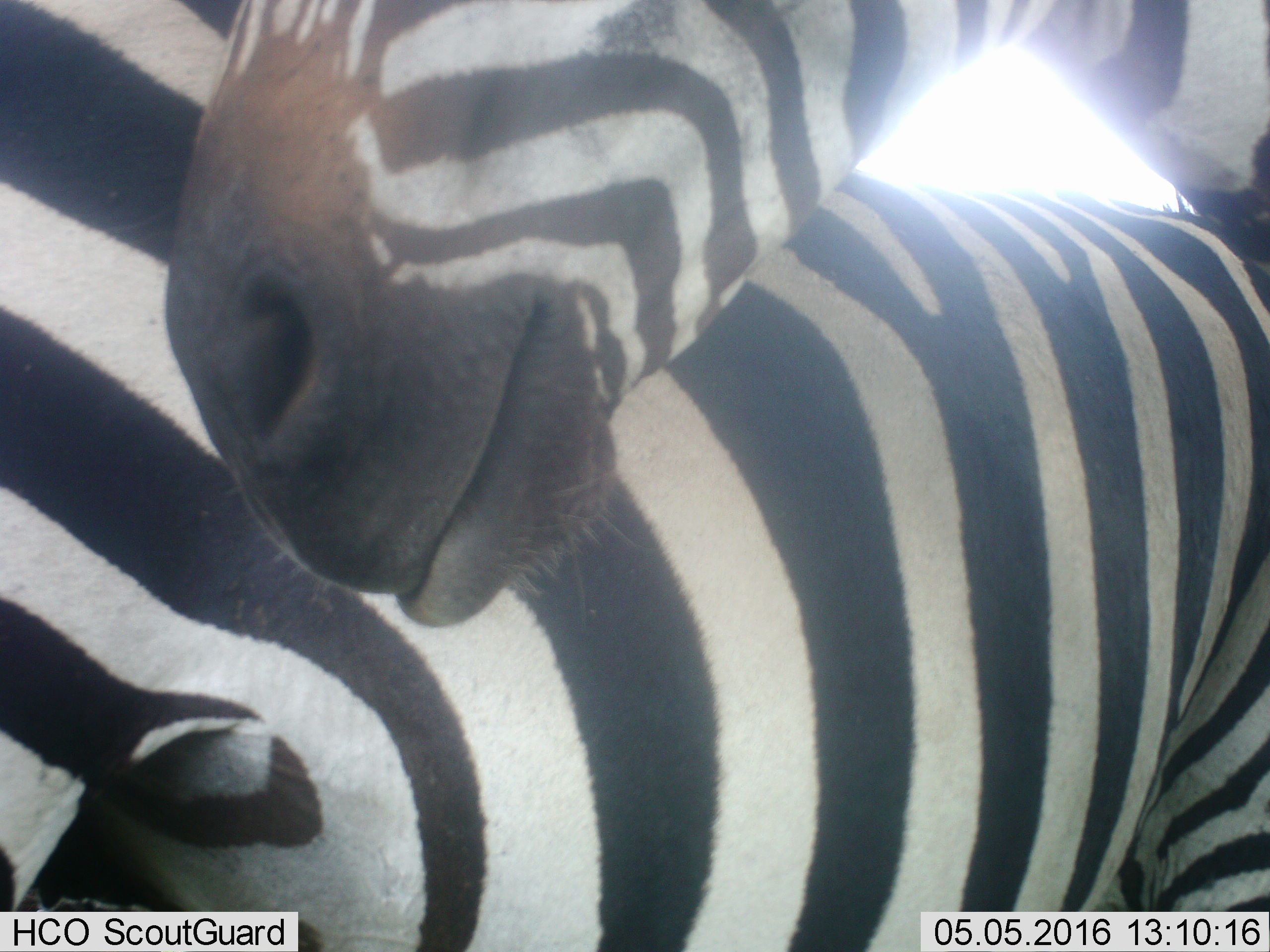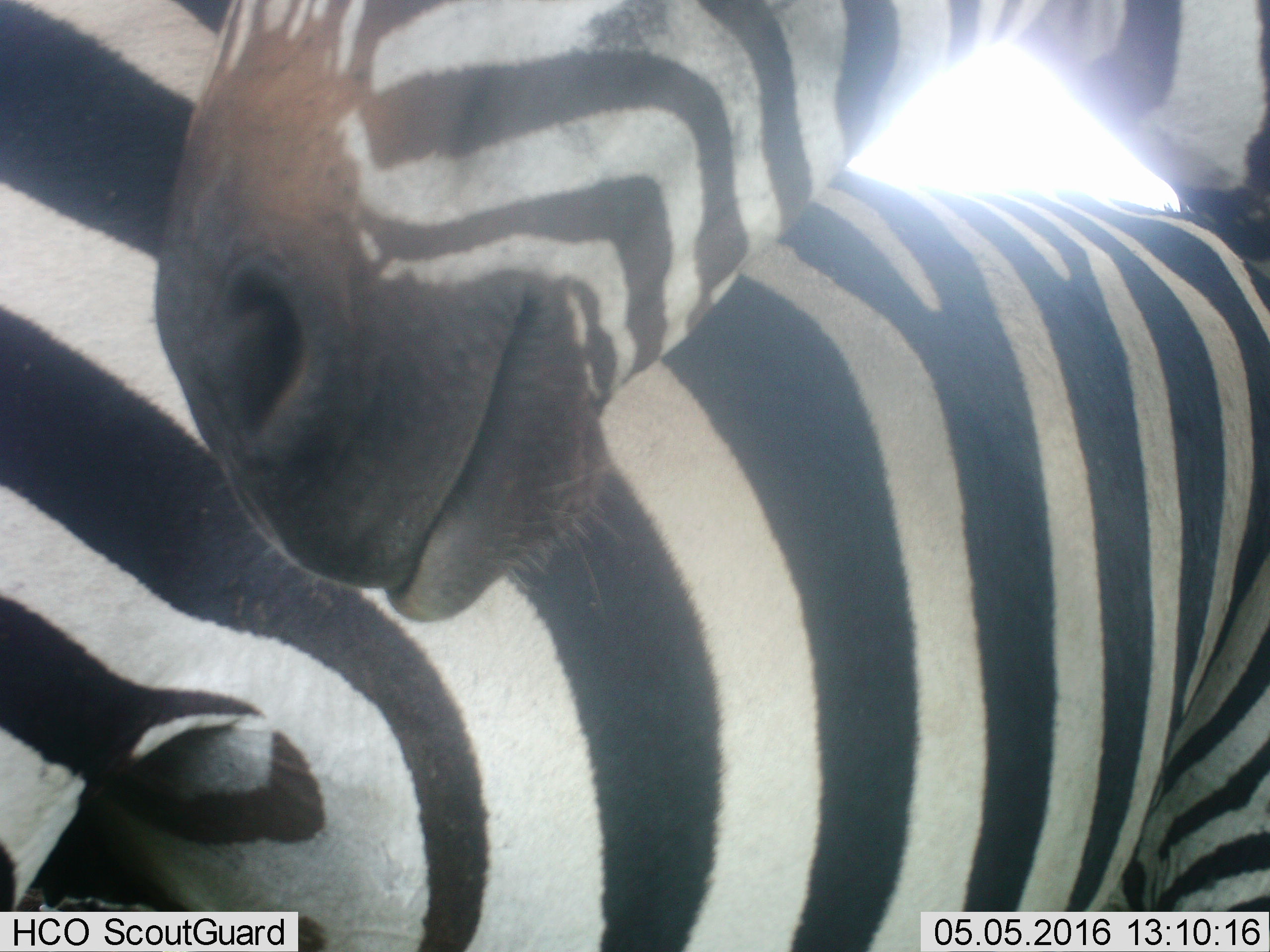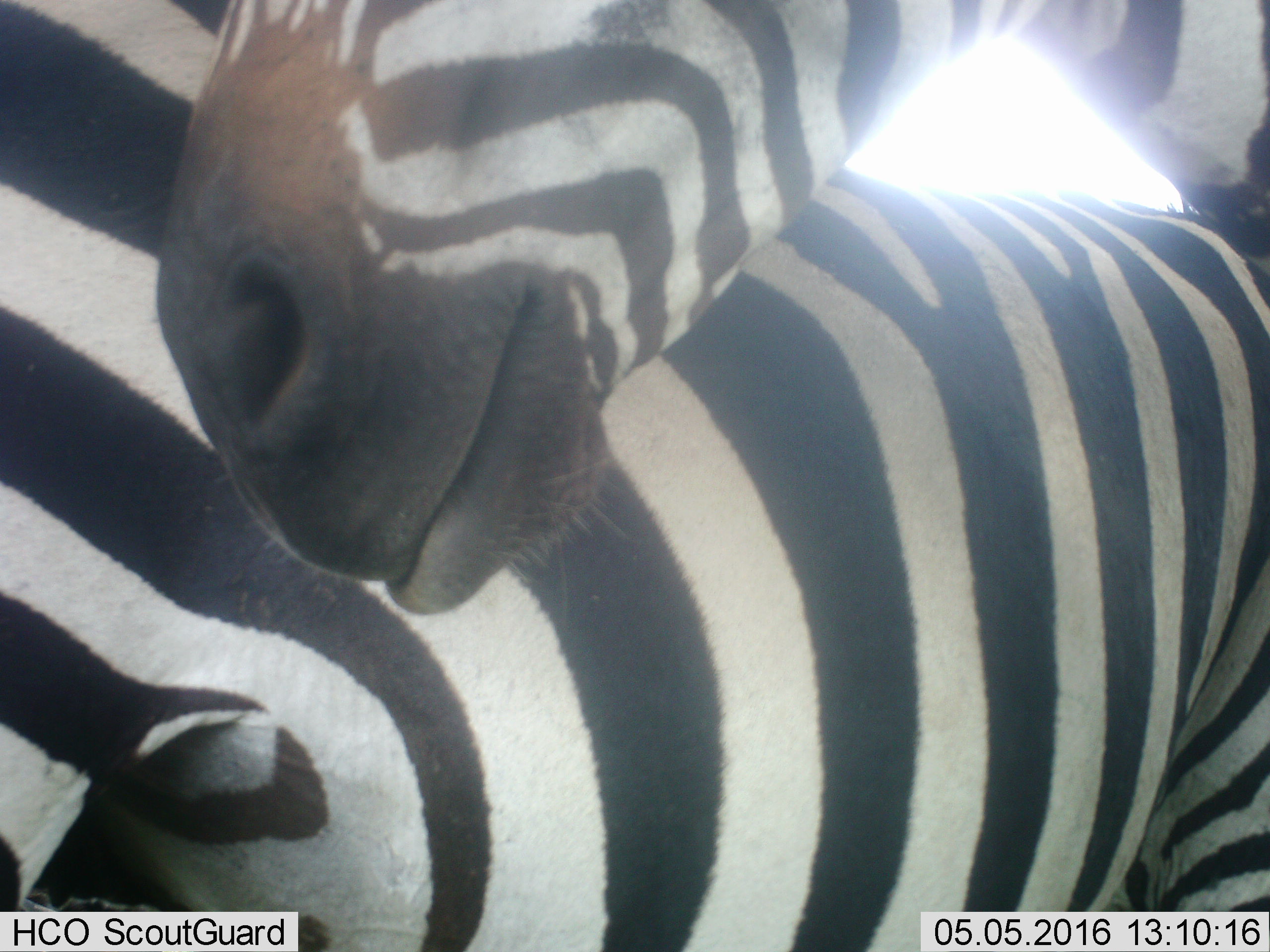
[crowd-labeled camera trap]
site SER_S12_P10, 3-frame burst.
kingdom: Animalia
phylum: Chordata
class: Mammalia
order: Perissodactyla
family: Equidae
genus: Equus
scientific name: Equus quagga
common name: plains zebra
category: zebraplains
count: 2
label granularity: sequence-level